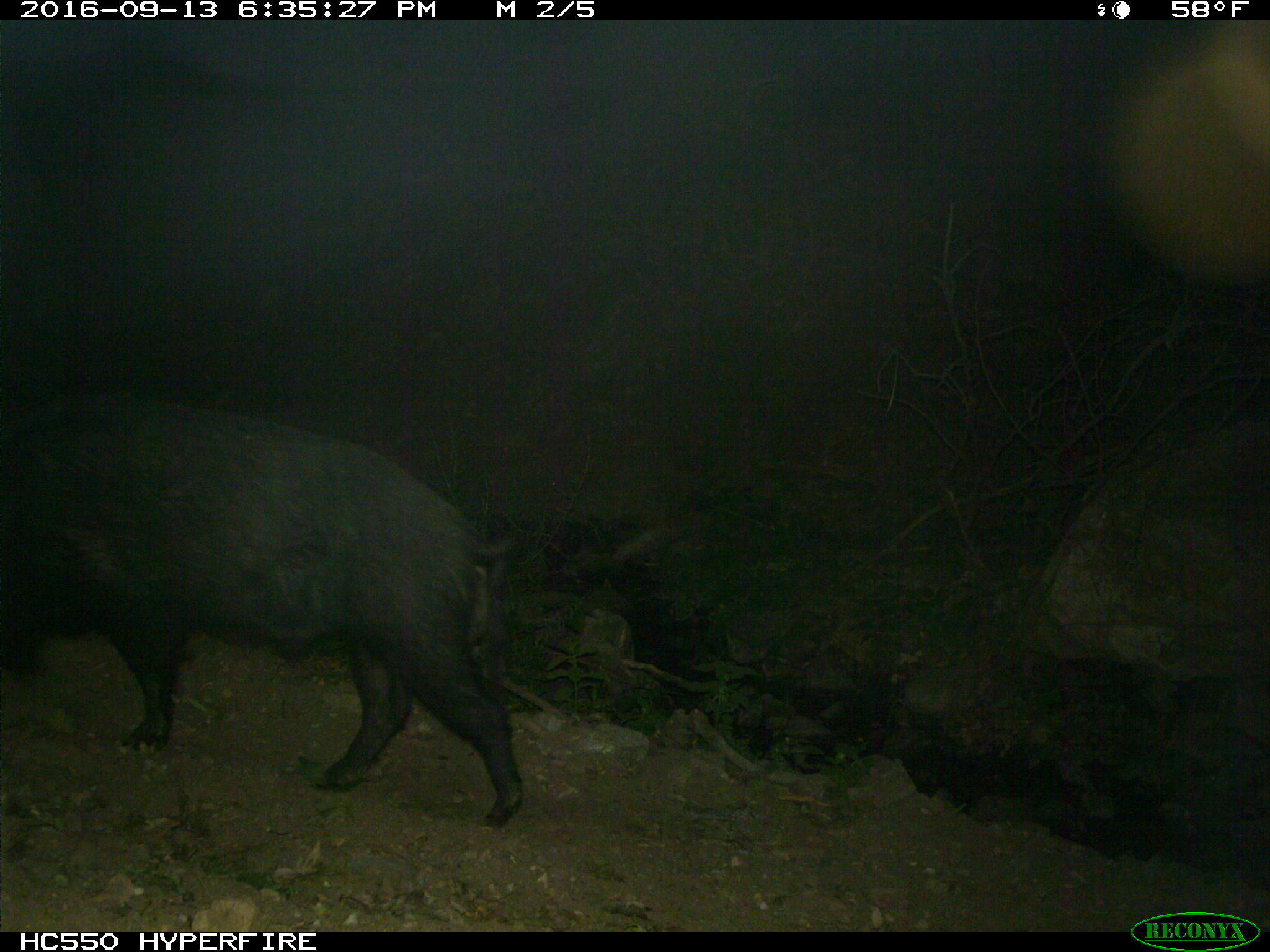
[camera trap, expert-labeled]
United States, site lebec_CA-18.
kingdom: Animalia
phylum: Chordata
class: Mammalia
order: Artiodactyla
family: Suidae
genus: Sus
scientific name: Sus scrofa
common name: wild boar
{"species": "Sus scrofa (wild boar)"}